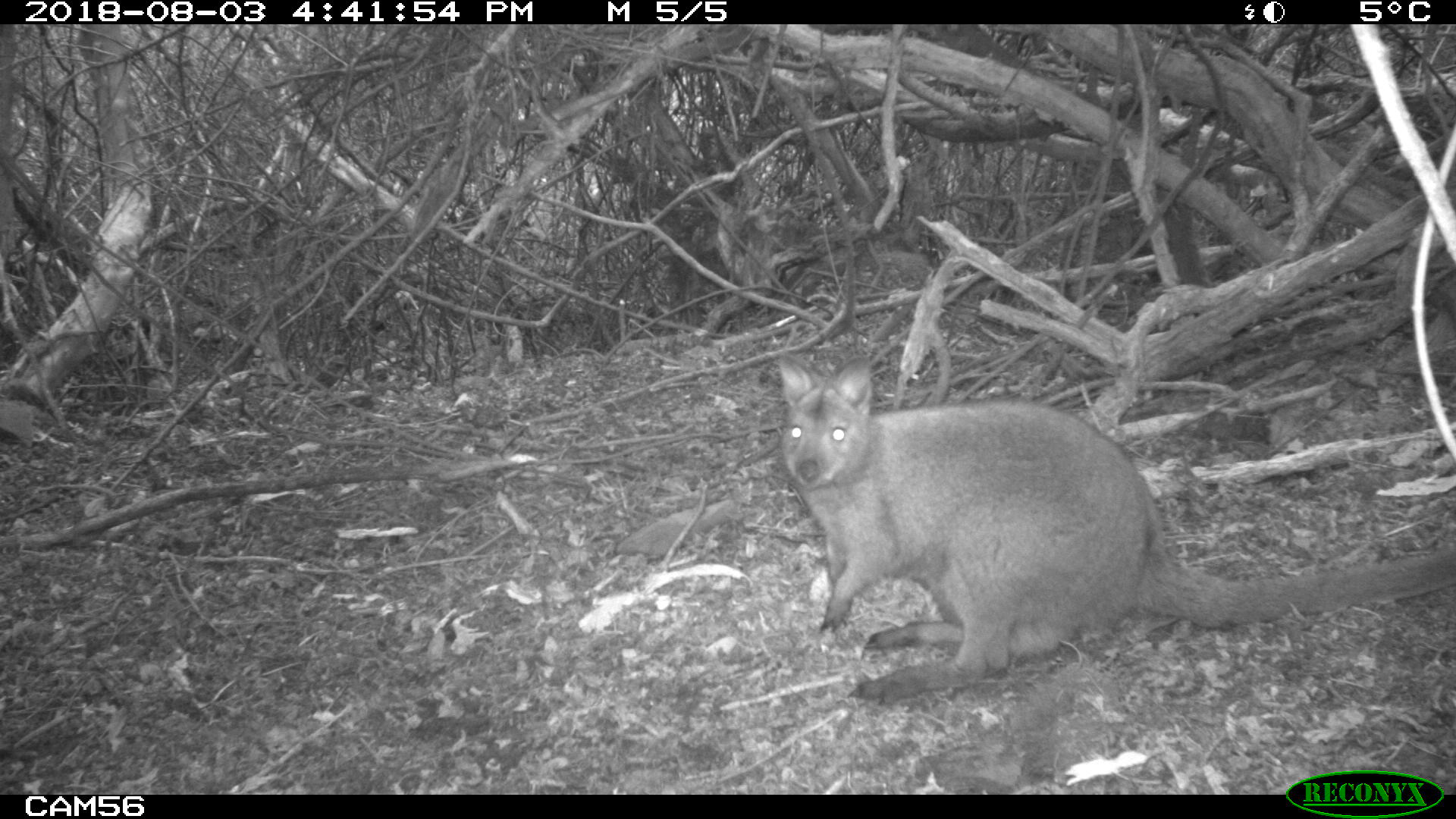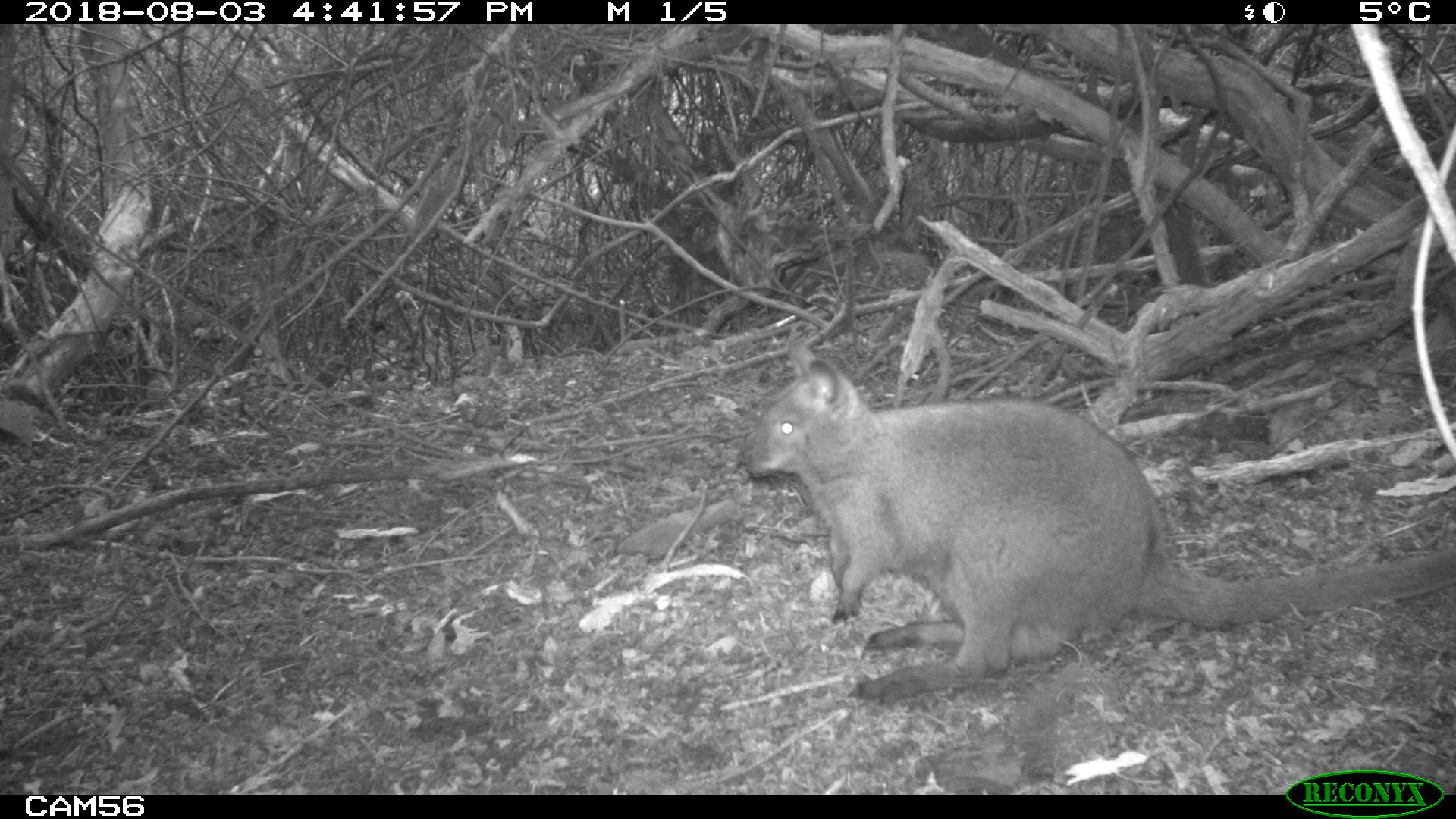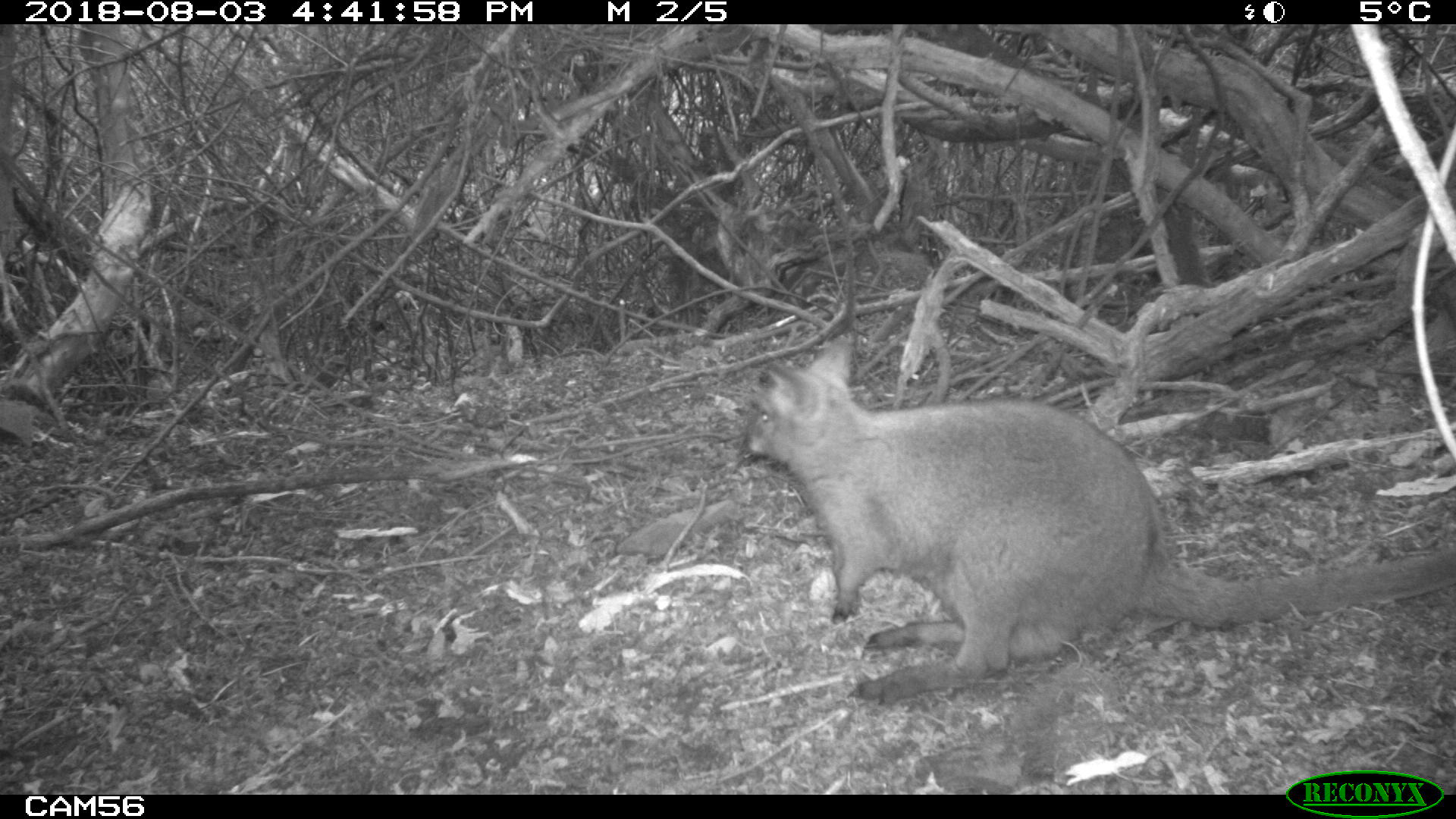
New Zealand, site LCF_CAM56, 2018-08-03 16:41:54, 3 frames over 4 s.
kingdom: Animalia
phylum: Chordata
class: Mammalia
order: Diprotodontia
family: Macropodidae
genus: Notamacropus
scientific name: Notamacropus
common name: wallaby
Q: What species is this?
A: Wallaby (Notamacropus).